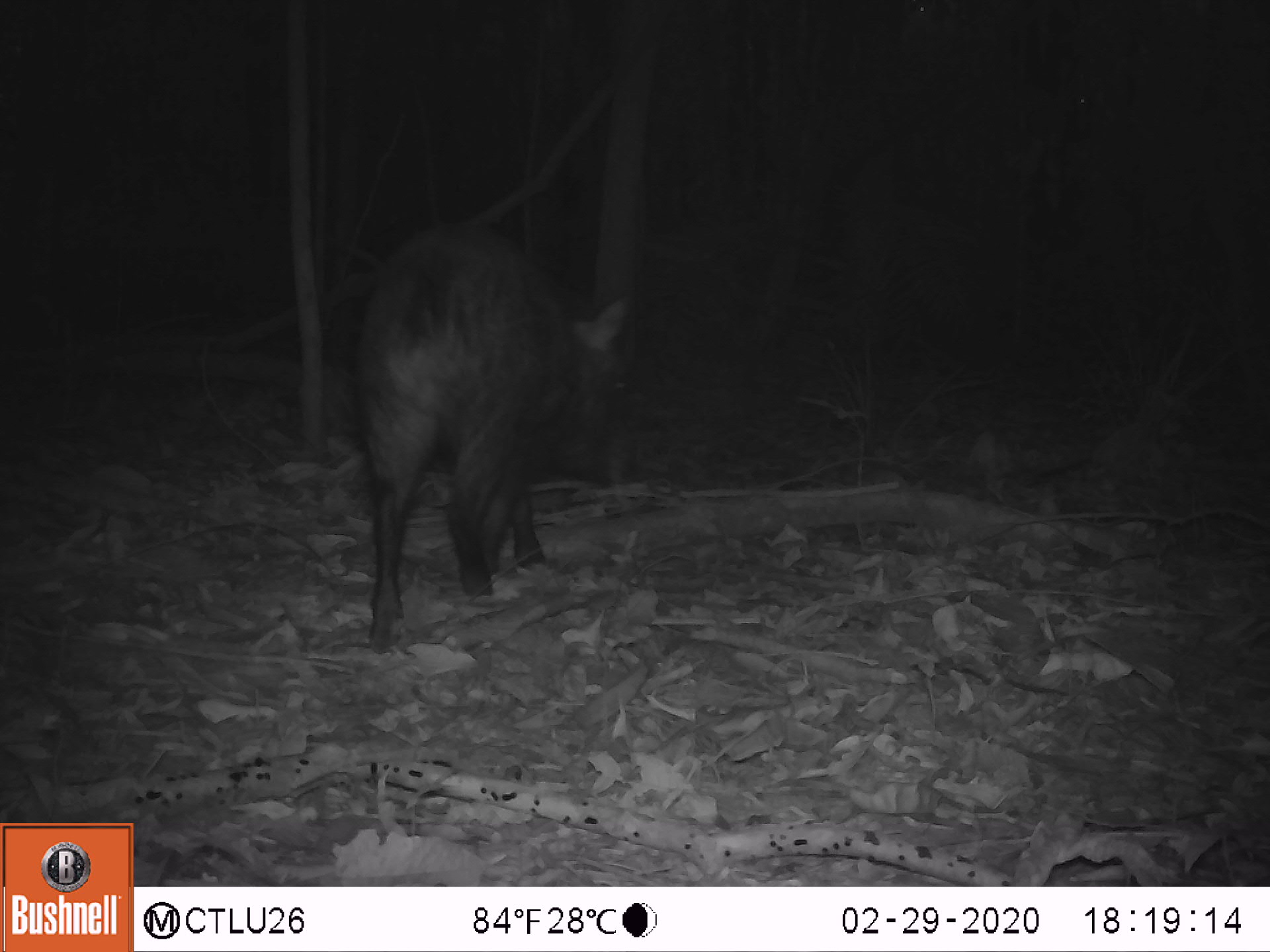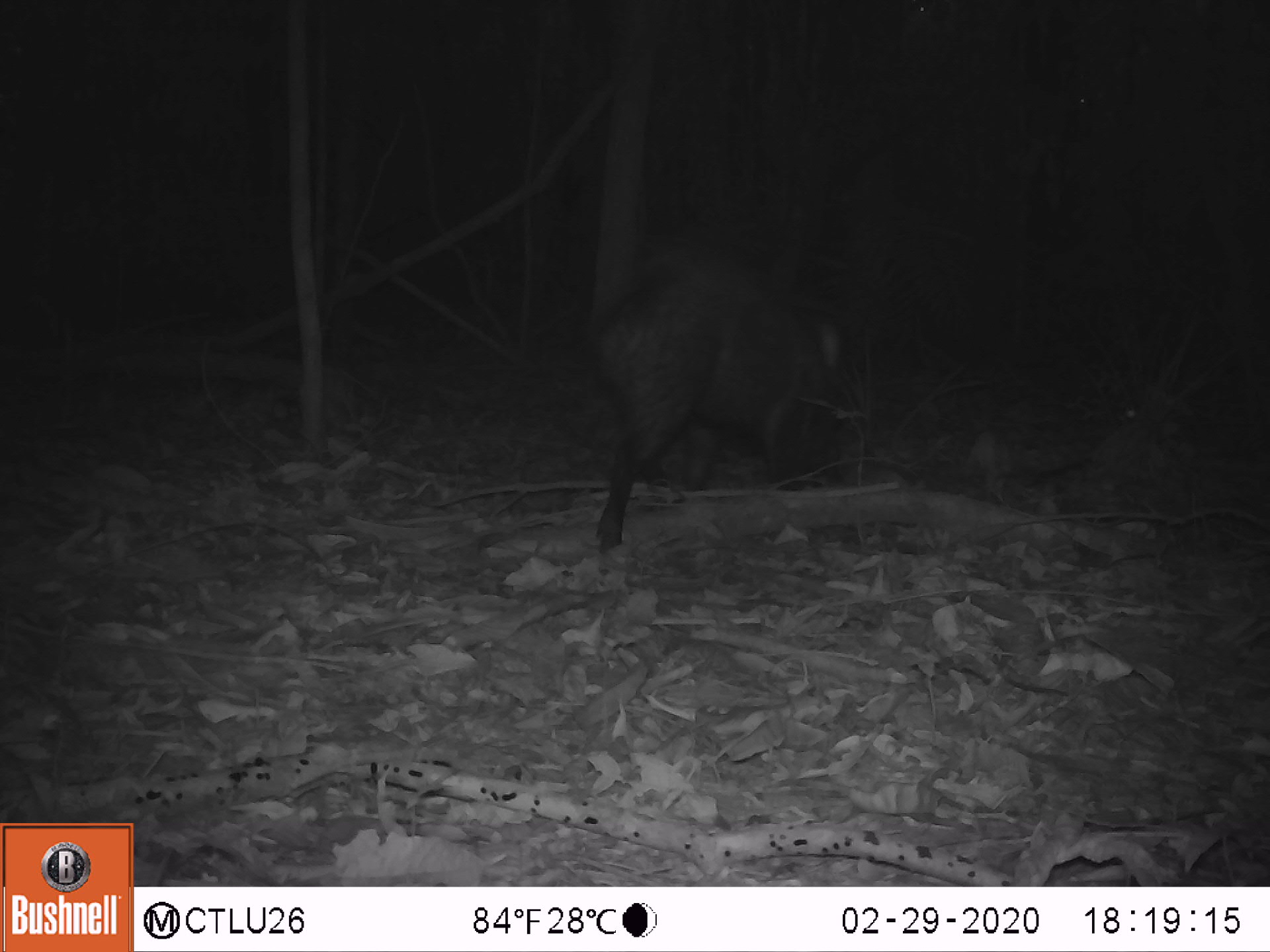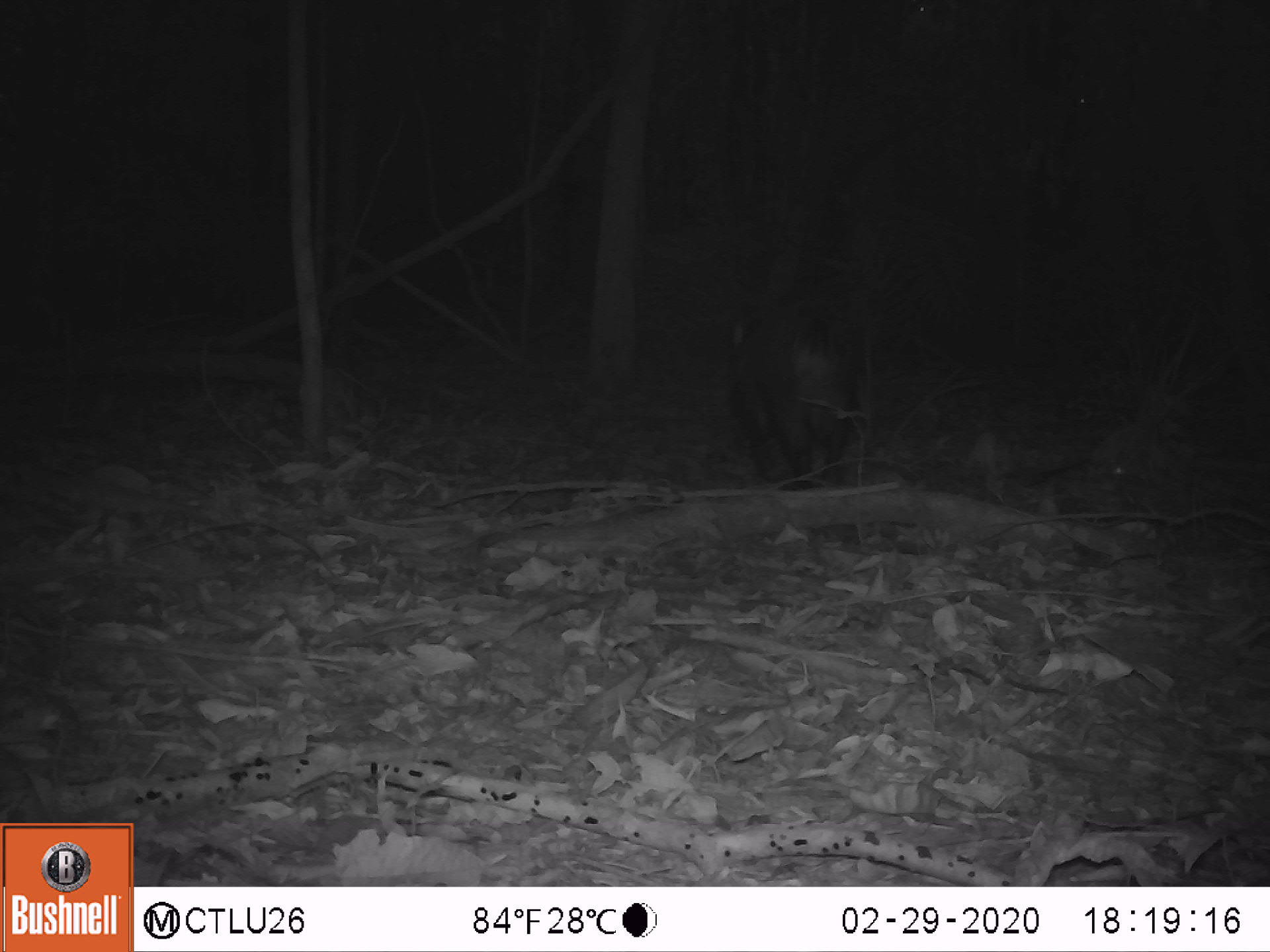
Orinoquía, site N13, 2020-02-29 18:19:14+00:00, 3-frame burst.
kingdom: Animalia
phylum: Chordata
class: Mammalia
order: Artiodactyla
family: Tayassuidae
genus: Pecari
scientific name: Pecari tajacu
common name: collared peccary